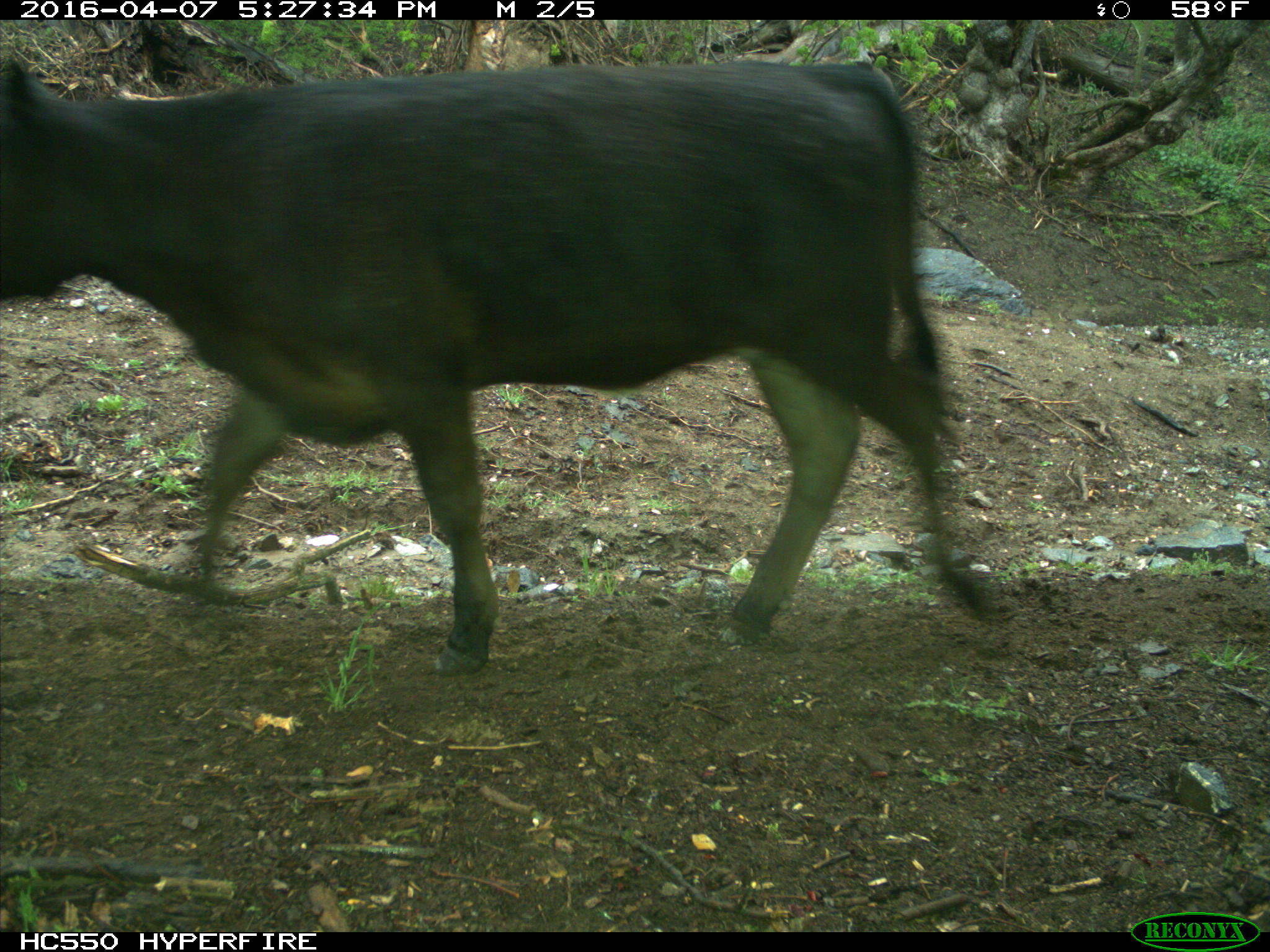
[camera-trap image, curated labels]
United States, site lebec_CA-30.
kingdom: Animalia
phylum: Chordata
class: Mammalia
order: Artiodactyla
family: Bovidae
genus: Bos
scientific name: Bos taurus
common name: domestic cow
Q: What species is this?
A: Bos taurus (domestic cow).